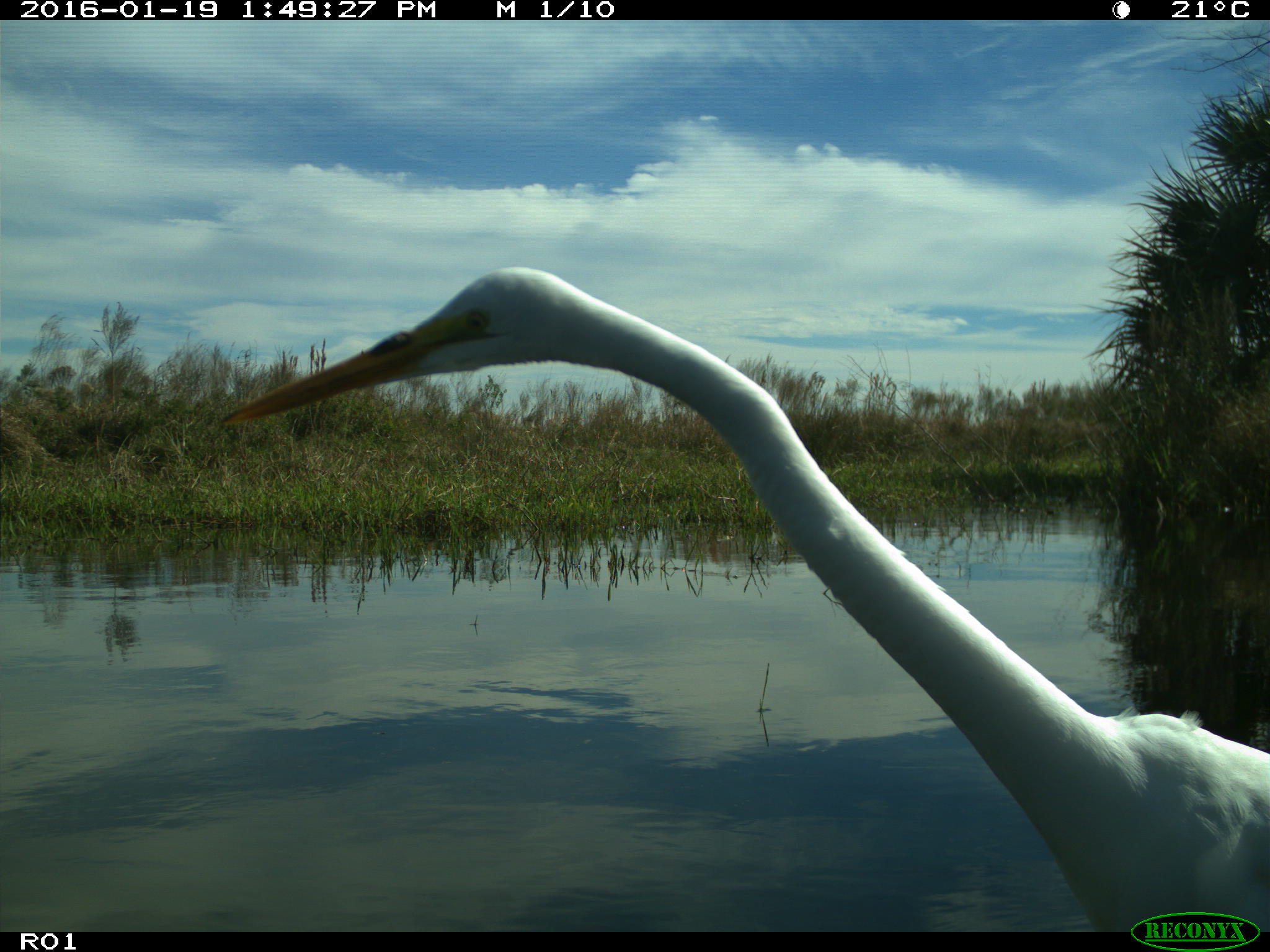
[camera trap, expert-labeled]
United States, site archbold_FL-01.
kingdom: Animalia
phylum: Chordata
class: Aves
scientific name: Aves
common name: birds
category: unidentified bird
Unidentified bird (birds) (Aves).